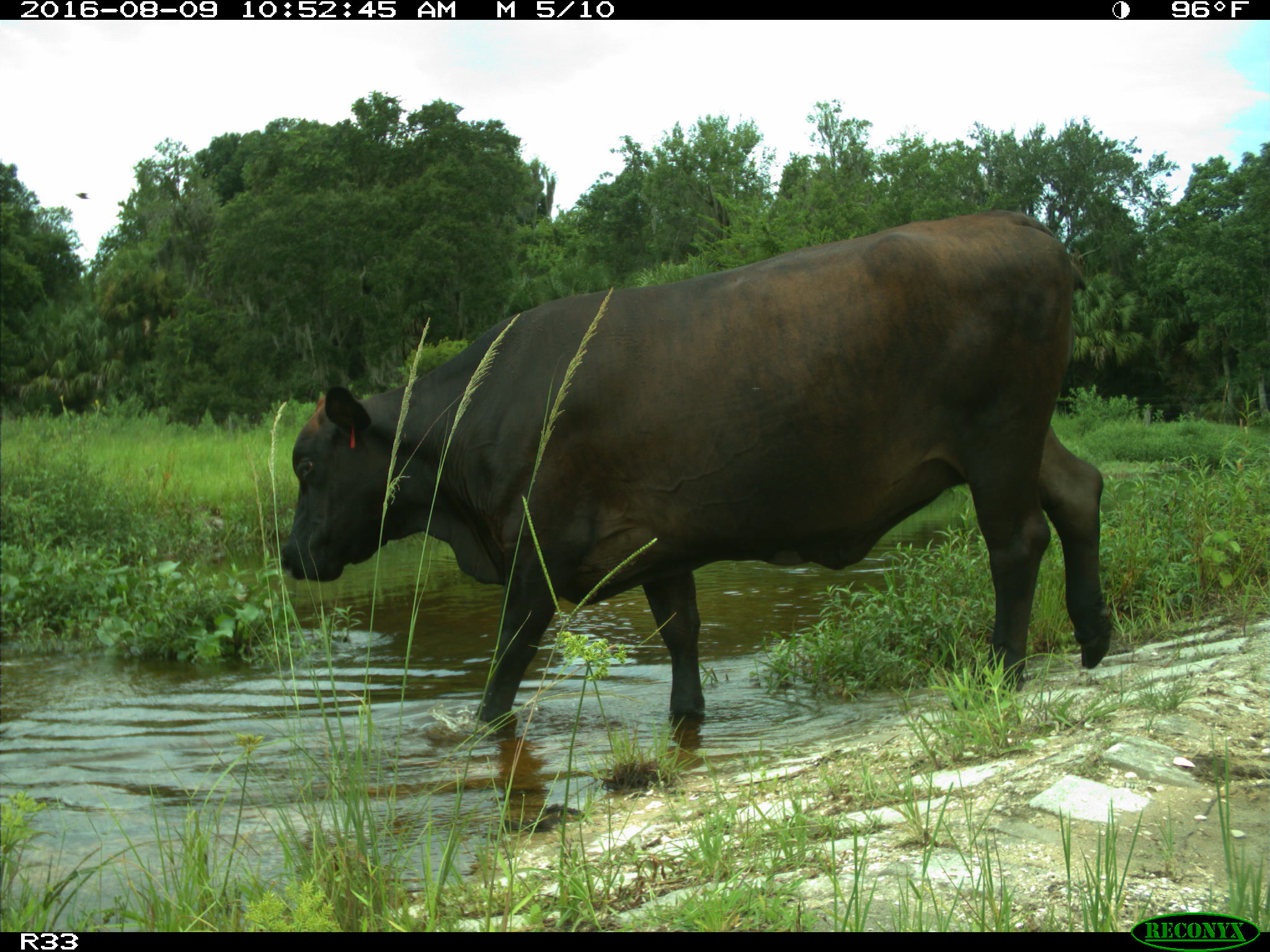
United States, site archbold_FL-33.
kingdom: Animalia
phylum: Chordata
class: Mammalia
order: Artiodactyla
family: Bovidae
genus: Bos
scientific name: Bos taurus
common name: domestic cow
Bos taurus (domestic cow).